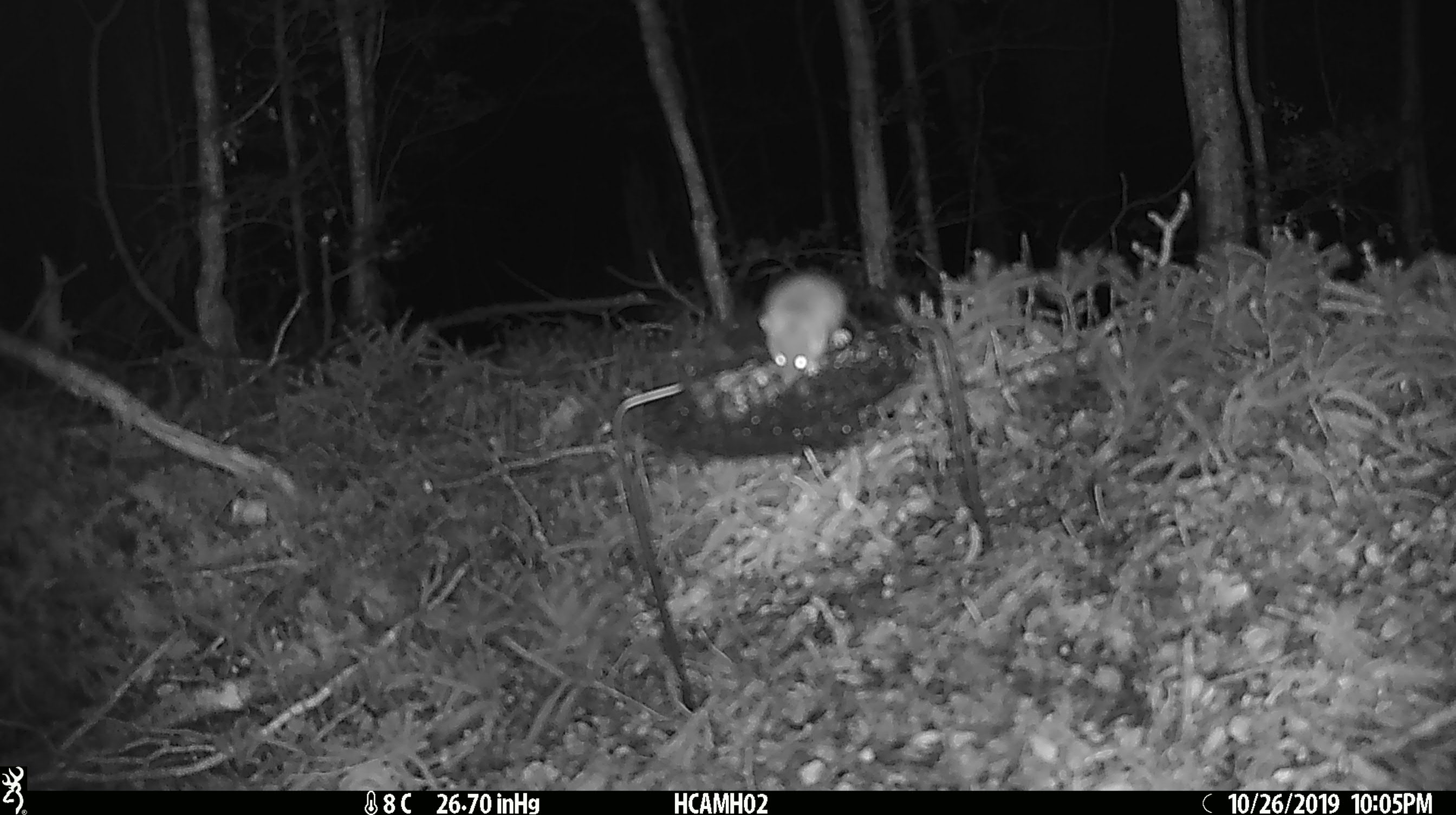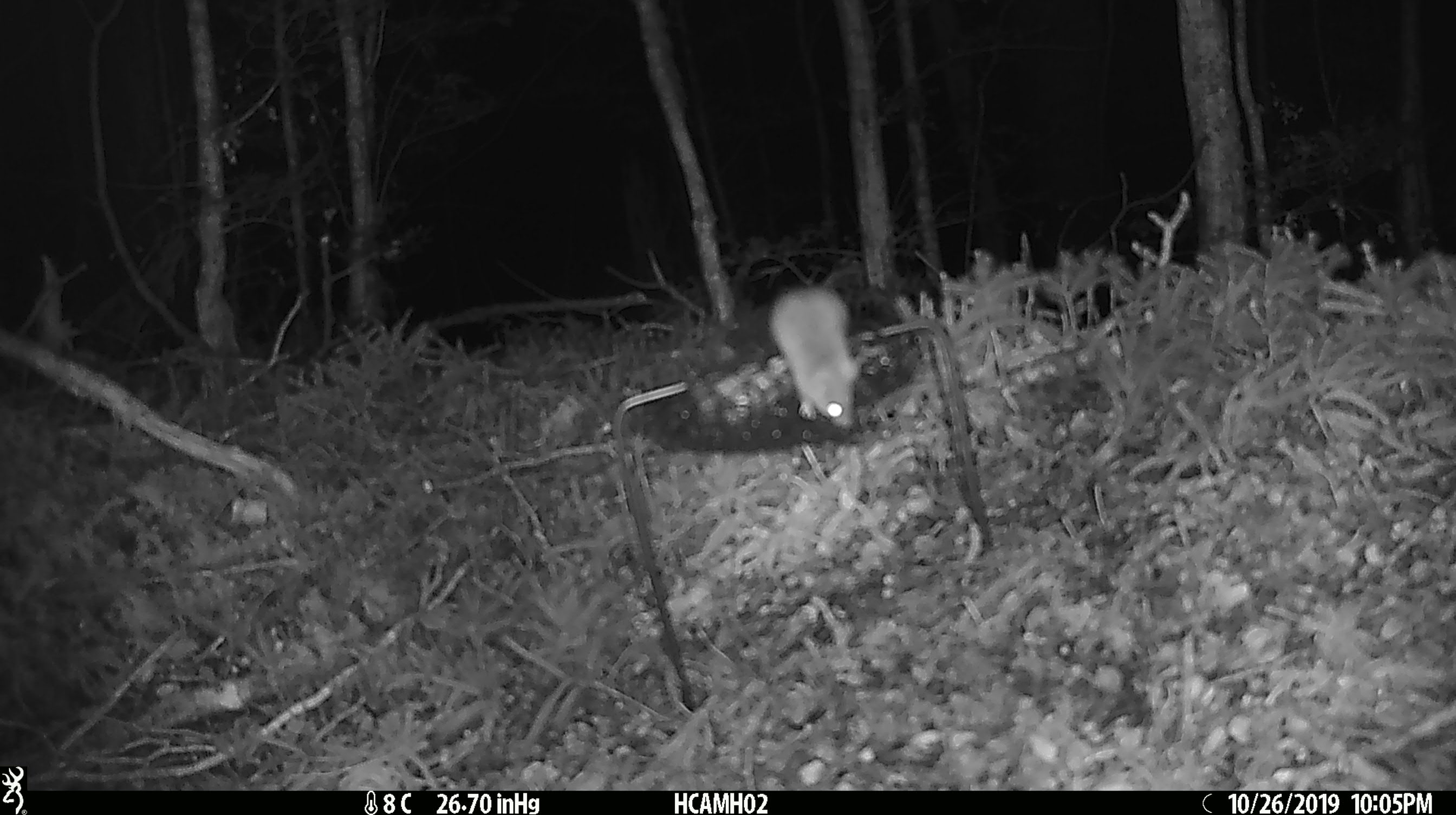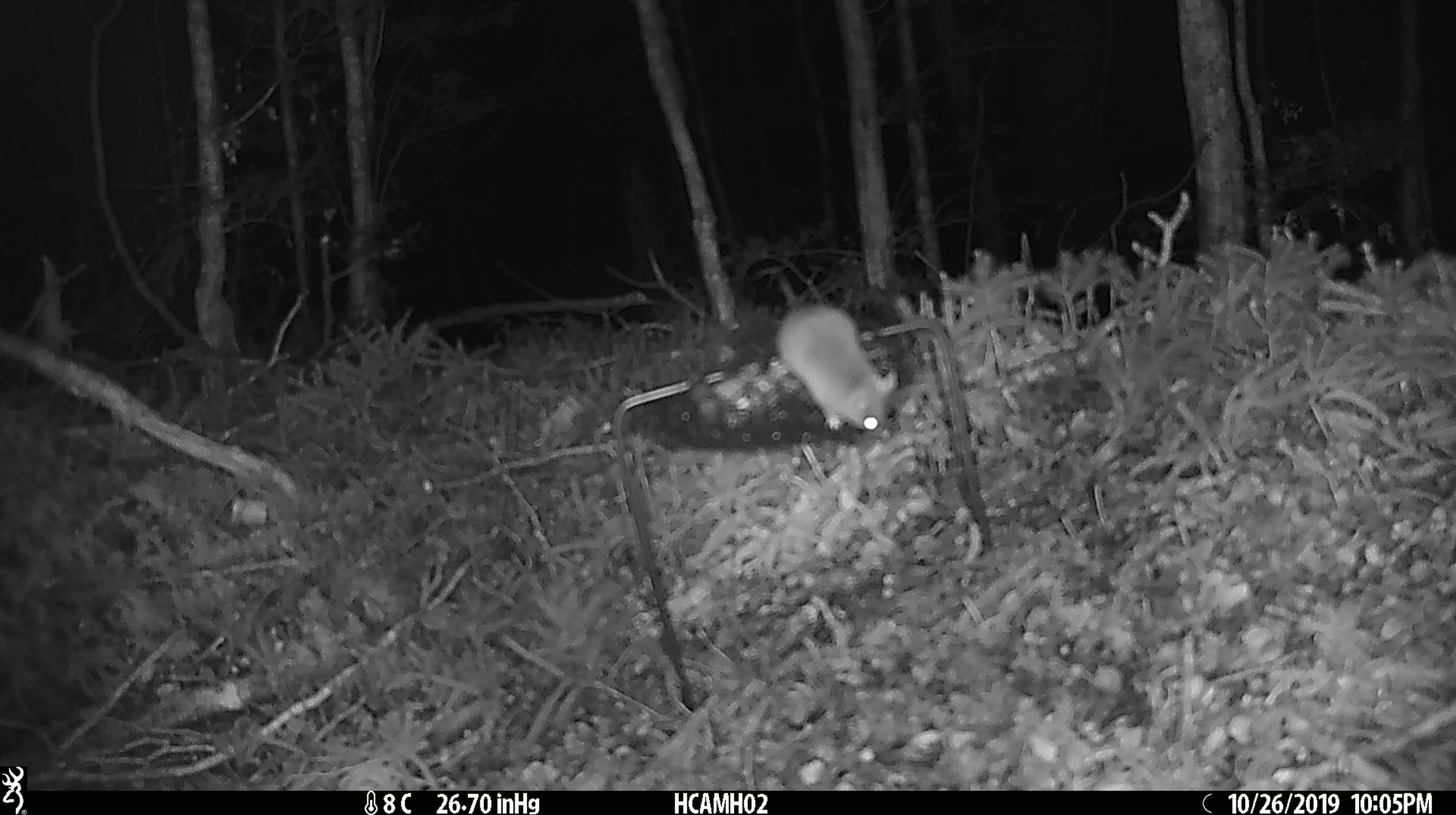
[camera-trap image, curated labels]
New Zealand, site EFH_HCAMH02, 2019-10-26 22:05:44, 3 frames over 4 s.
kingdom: Animalia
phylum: Chordata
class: Mammalia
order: Rodentia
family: Muridae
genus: Mus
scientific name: Mus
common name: mouse